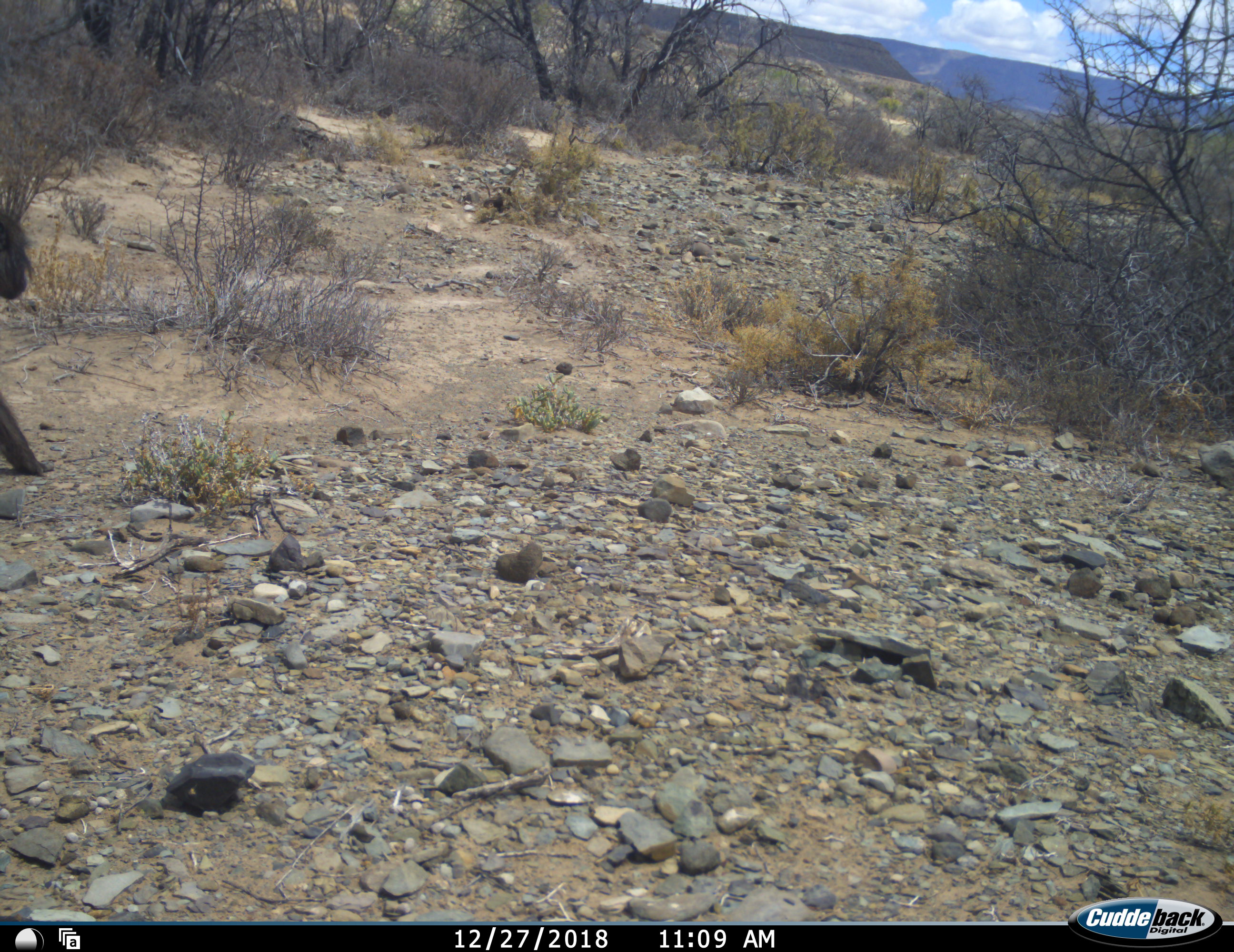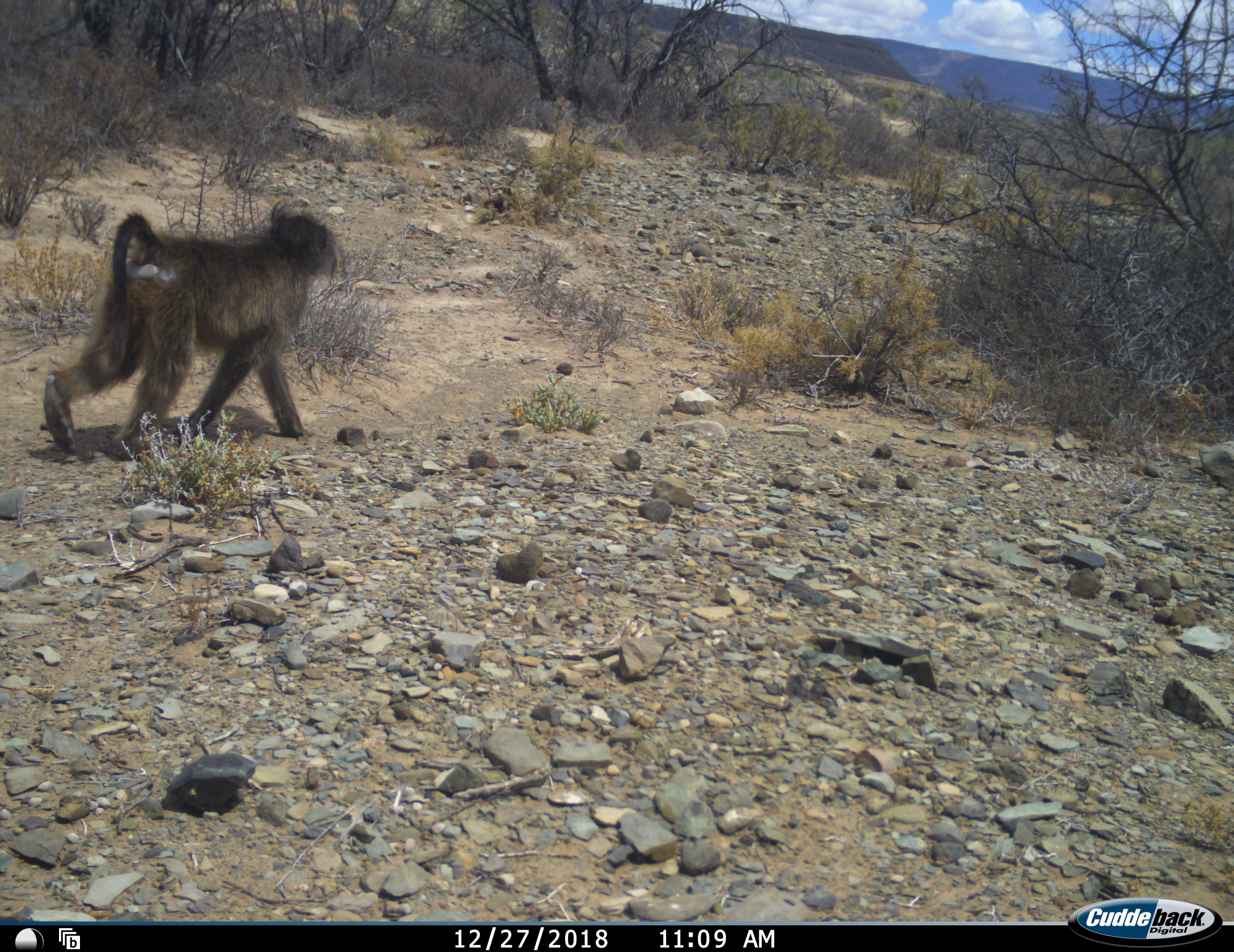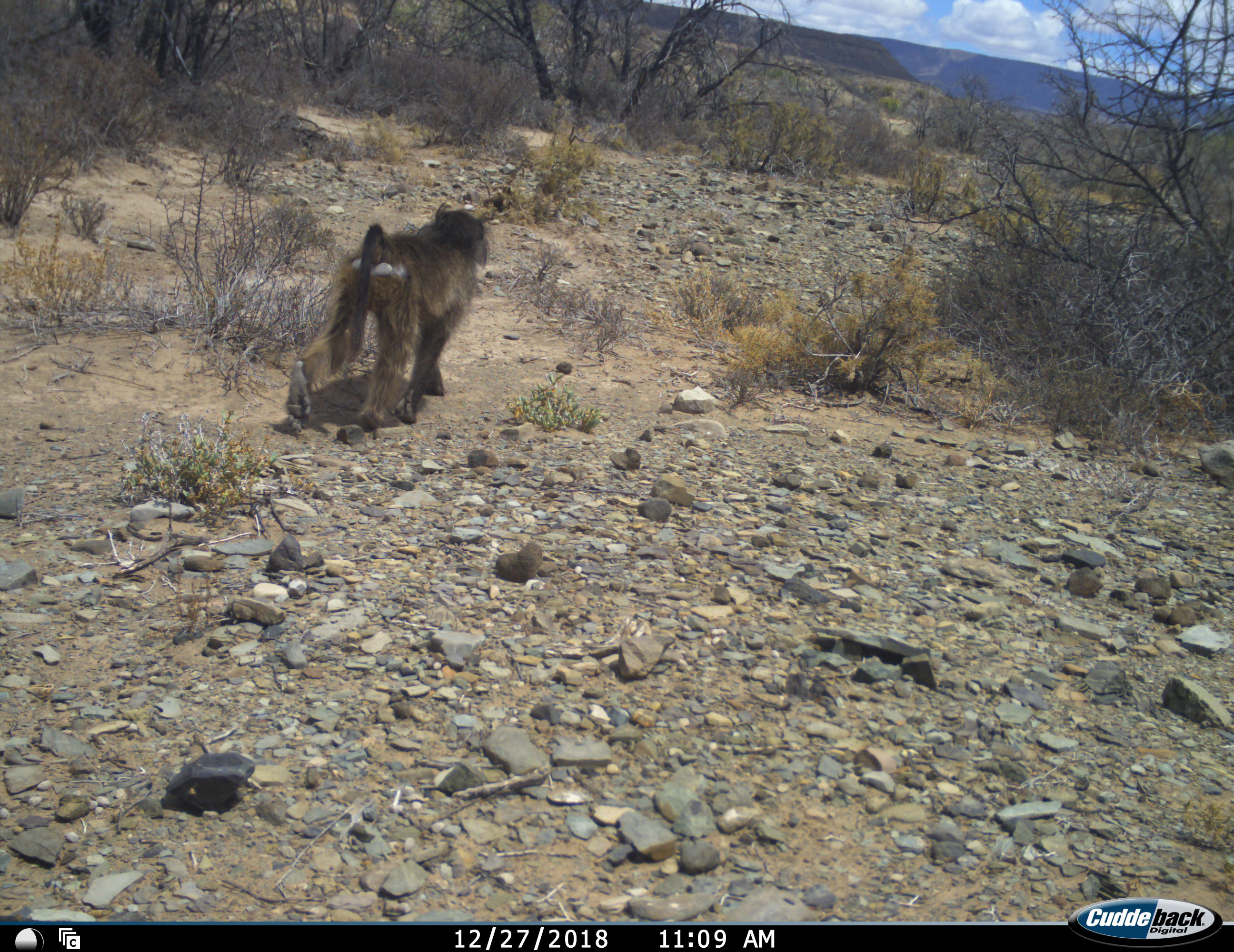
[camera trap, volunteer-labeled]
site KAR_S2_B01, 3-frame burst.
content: unidentified animal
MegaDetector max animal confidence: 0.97